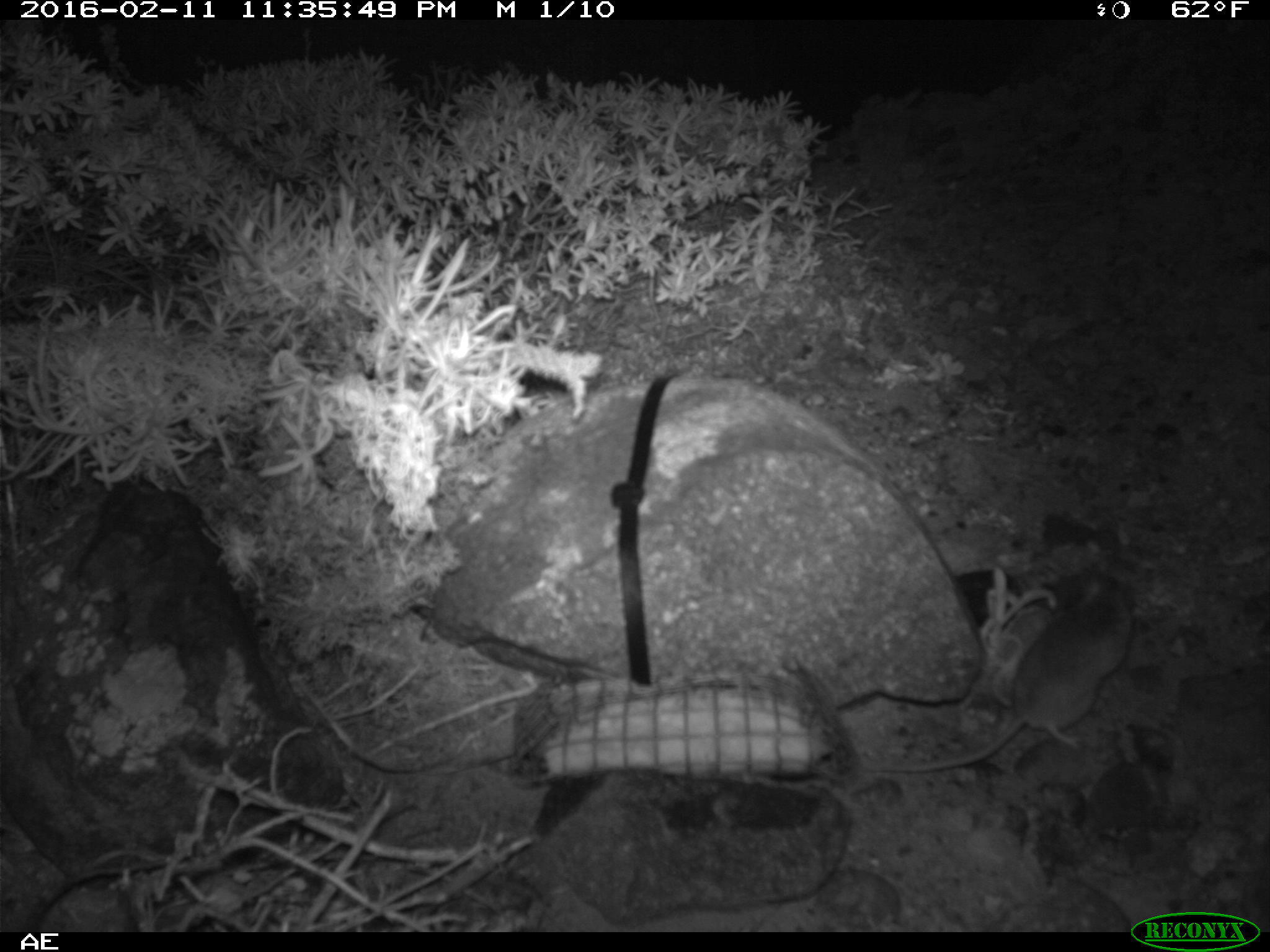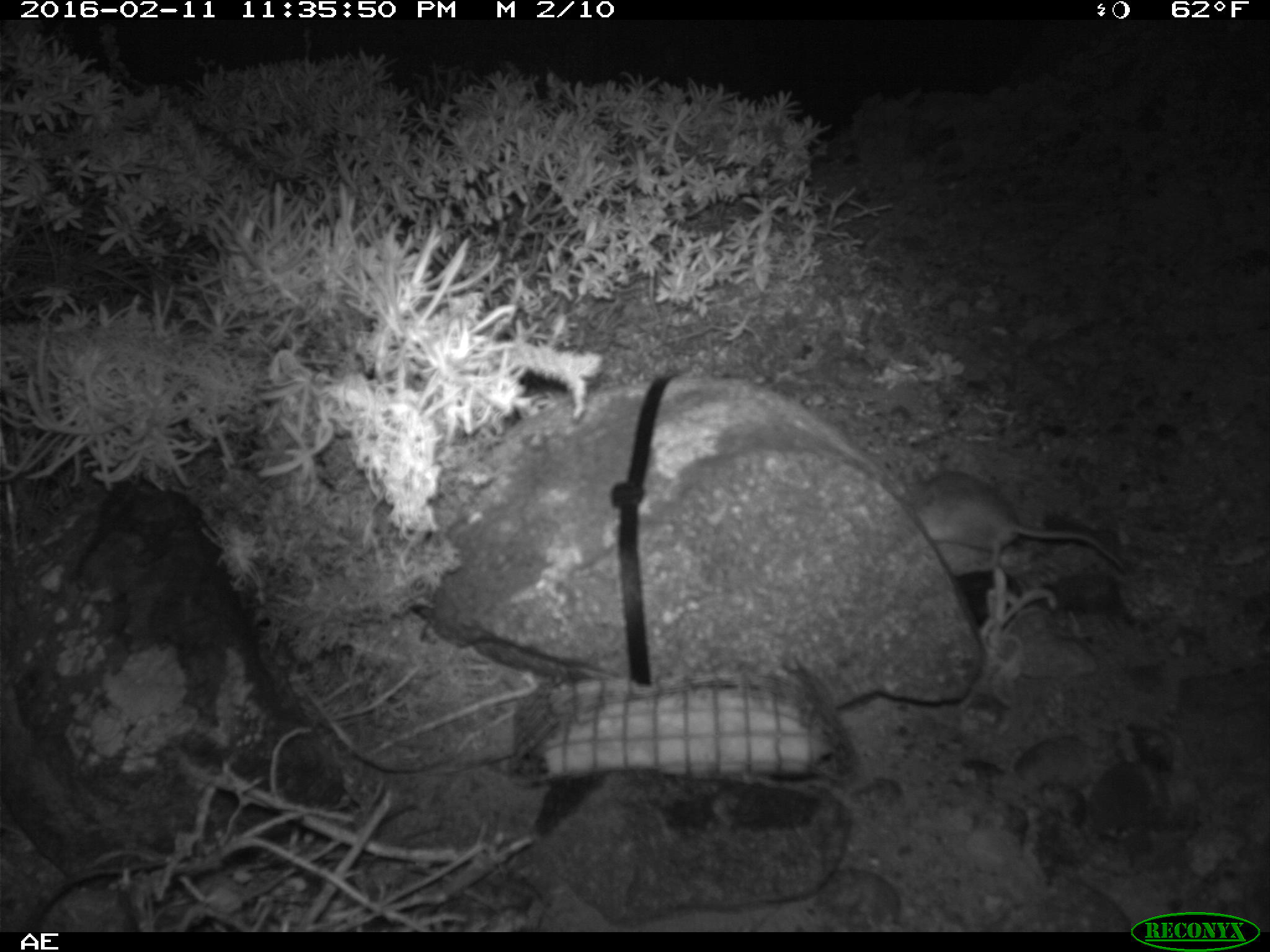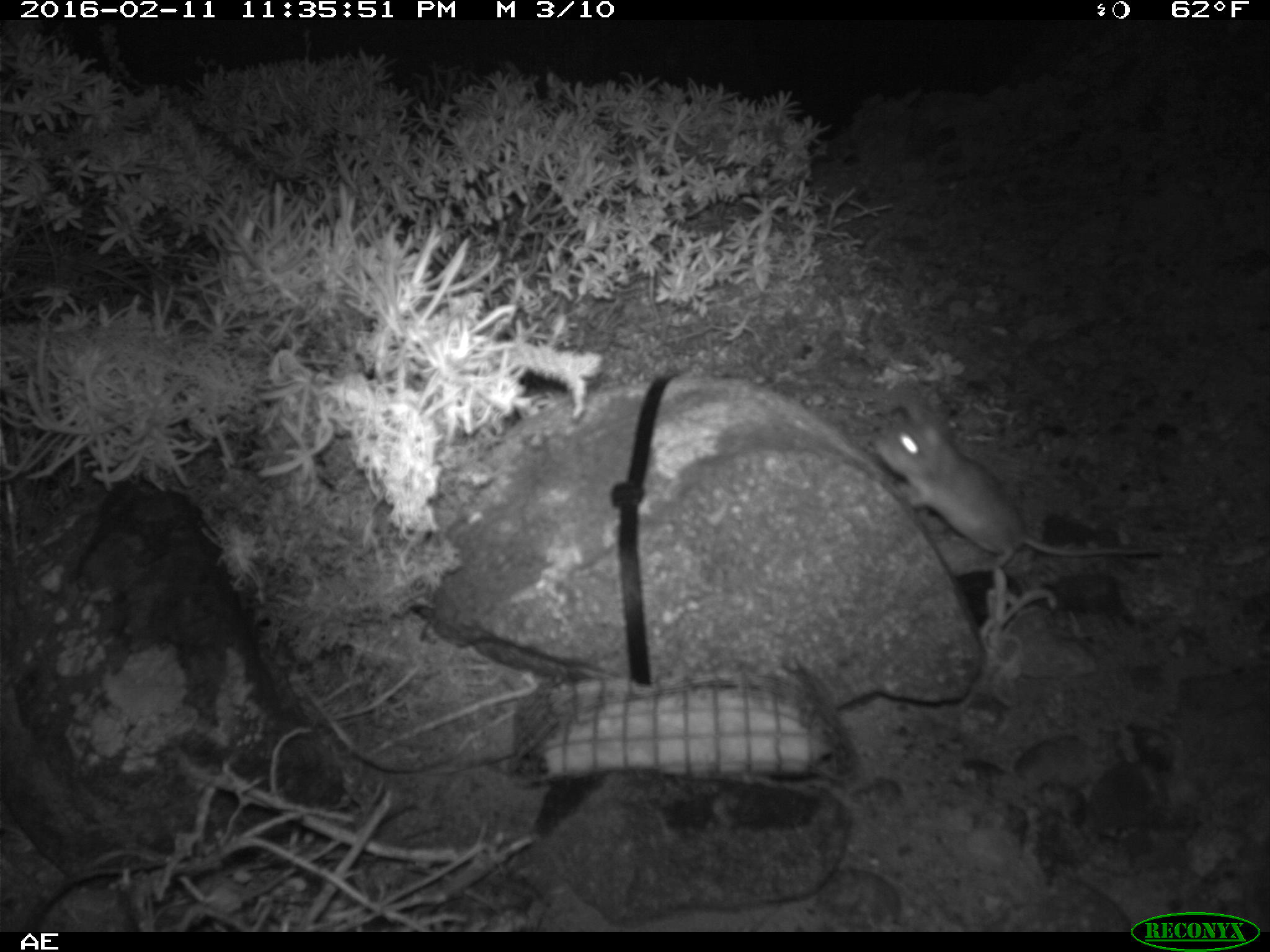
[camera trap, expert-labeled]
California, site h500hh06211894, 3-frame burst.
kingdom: Animalia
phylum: Chordata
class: Mammalia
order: Rodentia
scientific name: Rodentia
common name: rodent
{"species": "rodent (Rodentia)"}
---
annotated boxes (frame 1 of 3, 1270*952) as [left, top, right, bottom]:
rodent: [868, 568, 1131, 770]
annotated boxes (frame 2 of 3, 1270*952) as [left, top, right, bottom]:
rodent: [905, 463, 1124, 571]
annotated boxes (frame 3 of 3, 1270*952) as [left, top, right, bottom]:
rodent: [873, 402, 1186, 570]